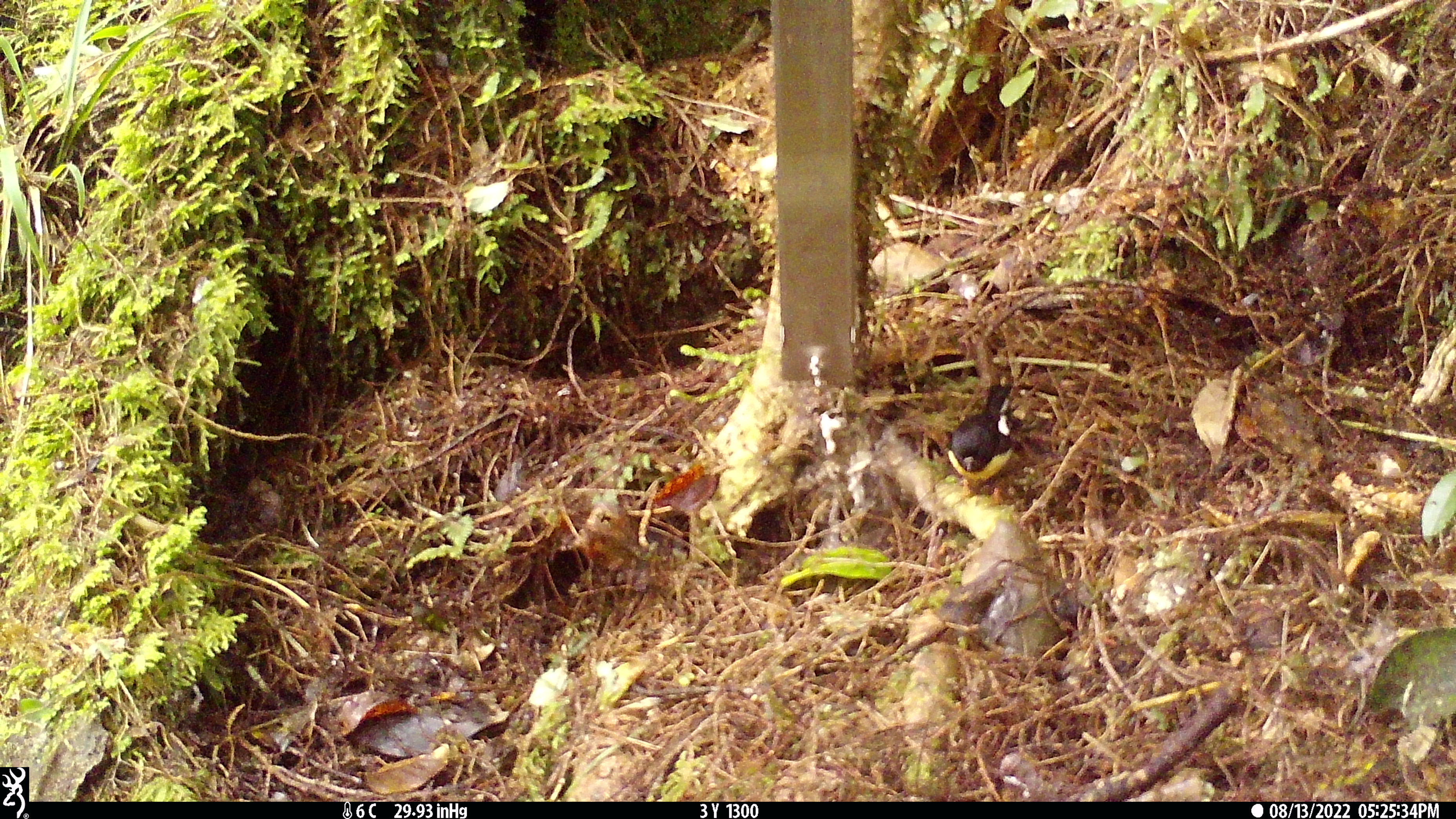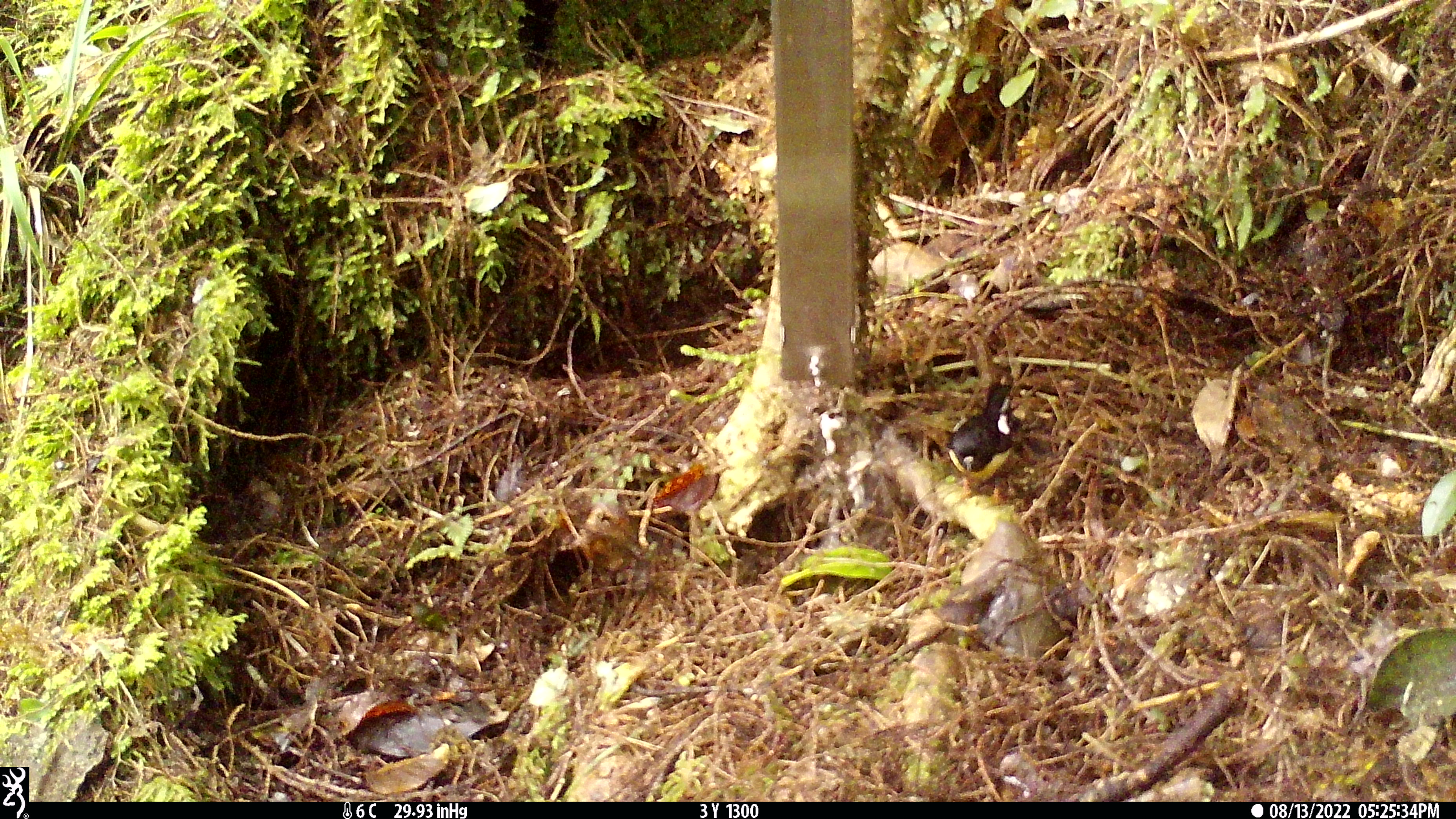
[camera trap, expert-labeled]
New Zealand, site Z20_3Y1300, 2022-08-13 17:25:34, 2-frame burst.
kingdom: Animalia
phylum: Chordata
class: Aves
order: Passeriformes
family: Petroicidae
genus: Petroica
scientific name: Petroica macrocephala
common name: tomtit